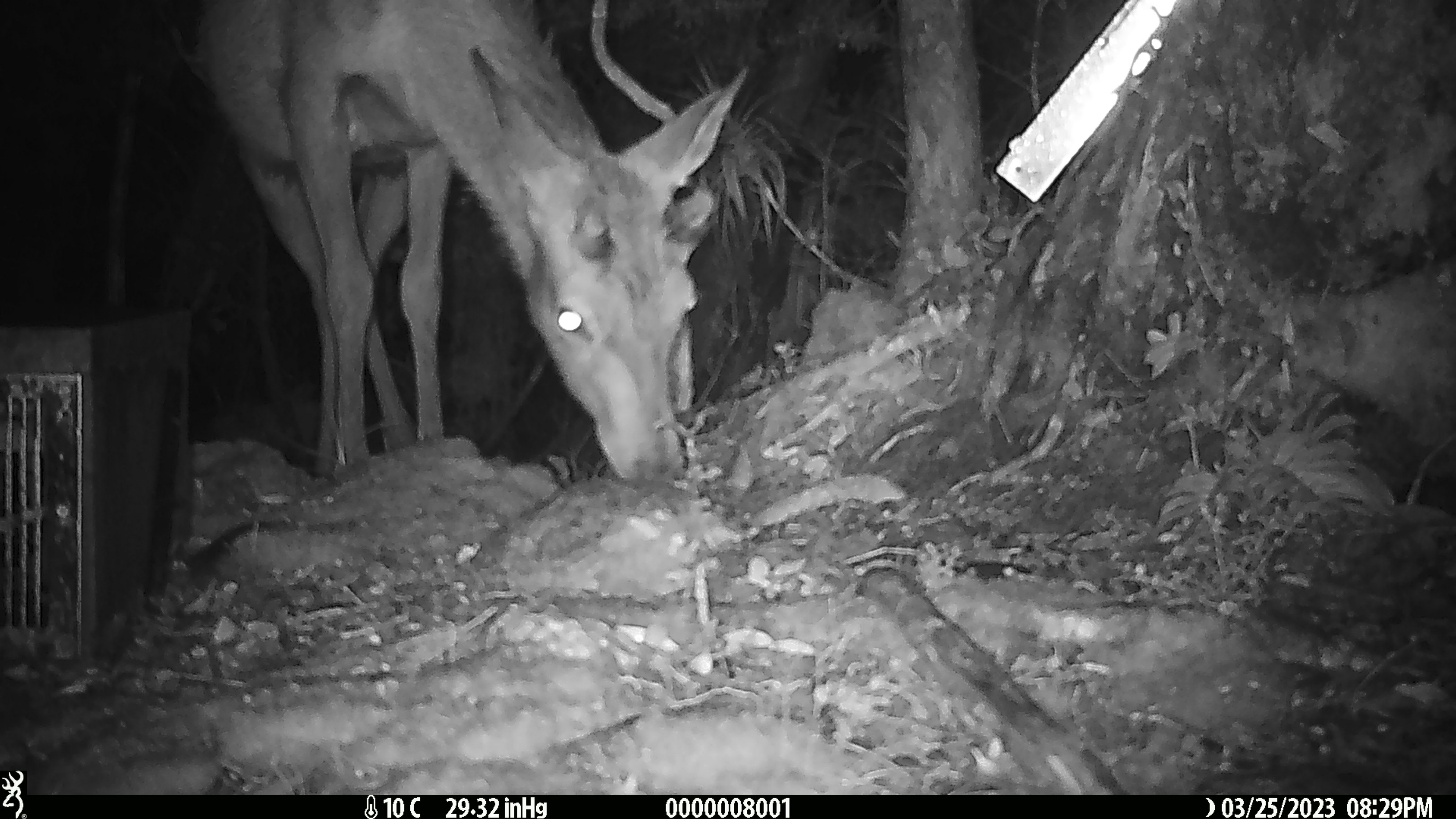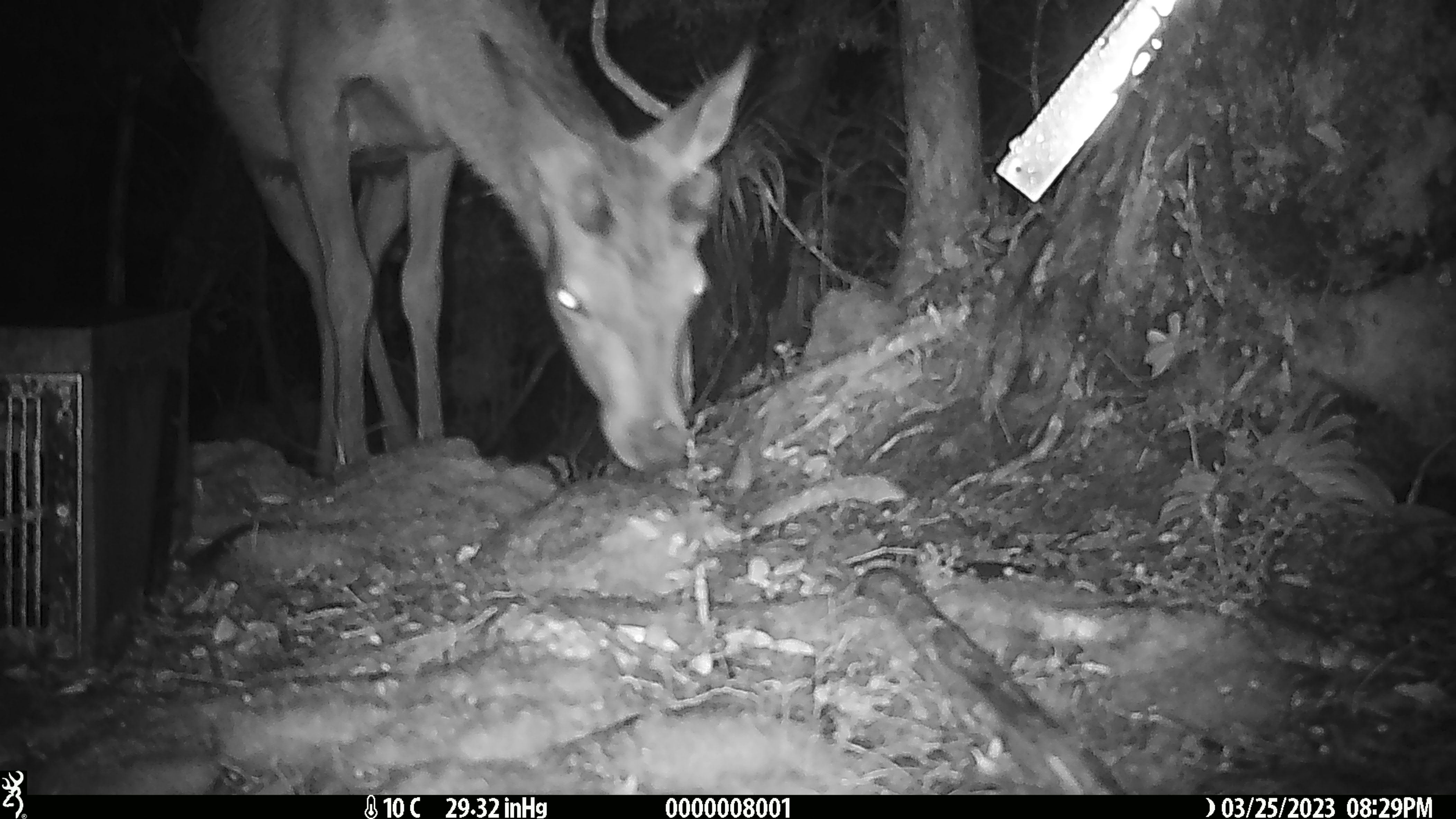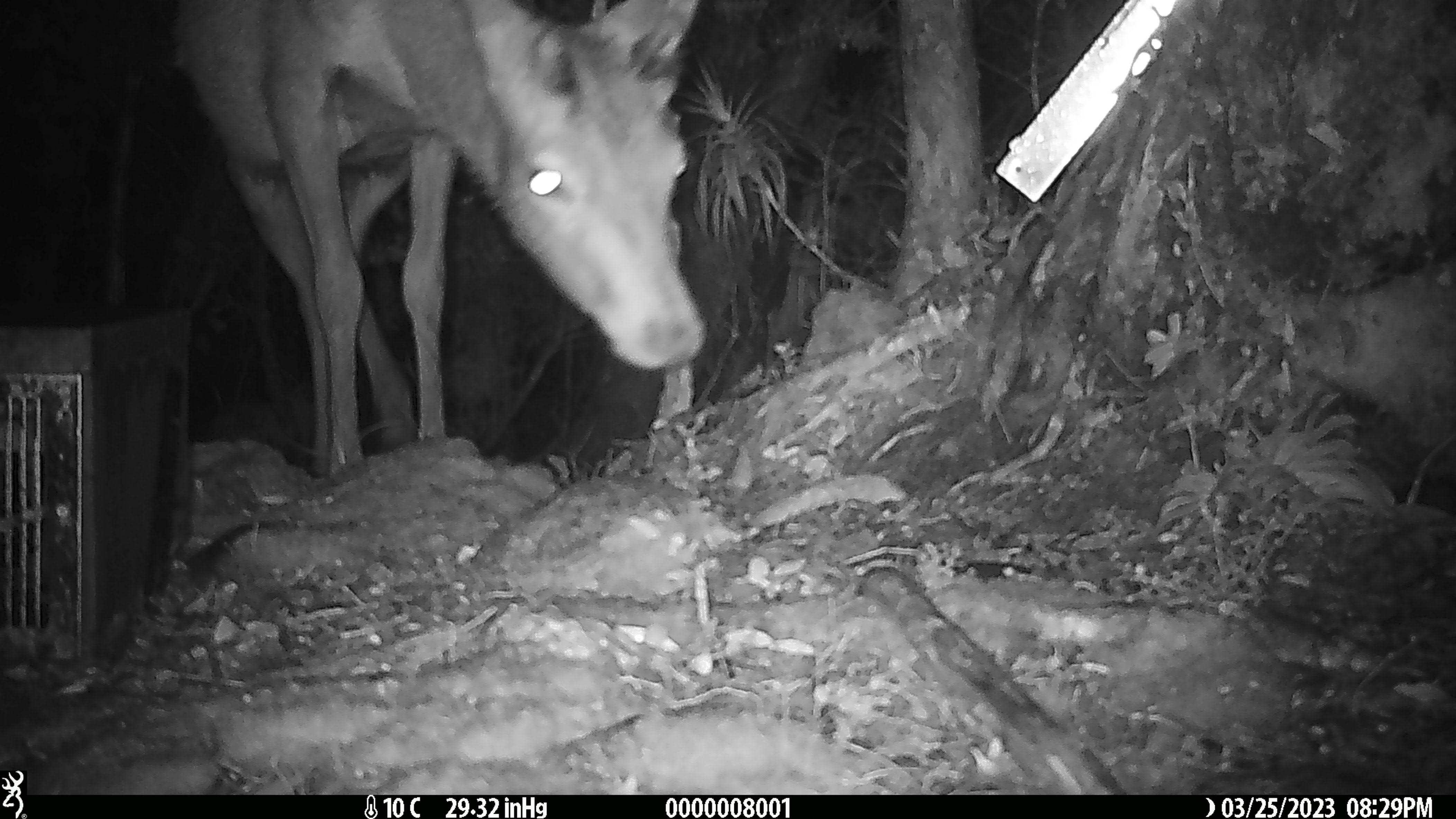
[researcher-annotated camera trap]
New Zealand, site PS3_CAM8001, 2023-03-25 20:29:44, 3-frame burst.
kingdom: Animalia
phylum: Chordata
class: Mammalia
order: Artiodactyla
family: Cervidae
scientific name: Cervidae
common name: deer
Deer (Cervidae).